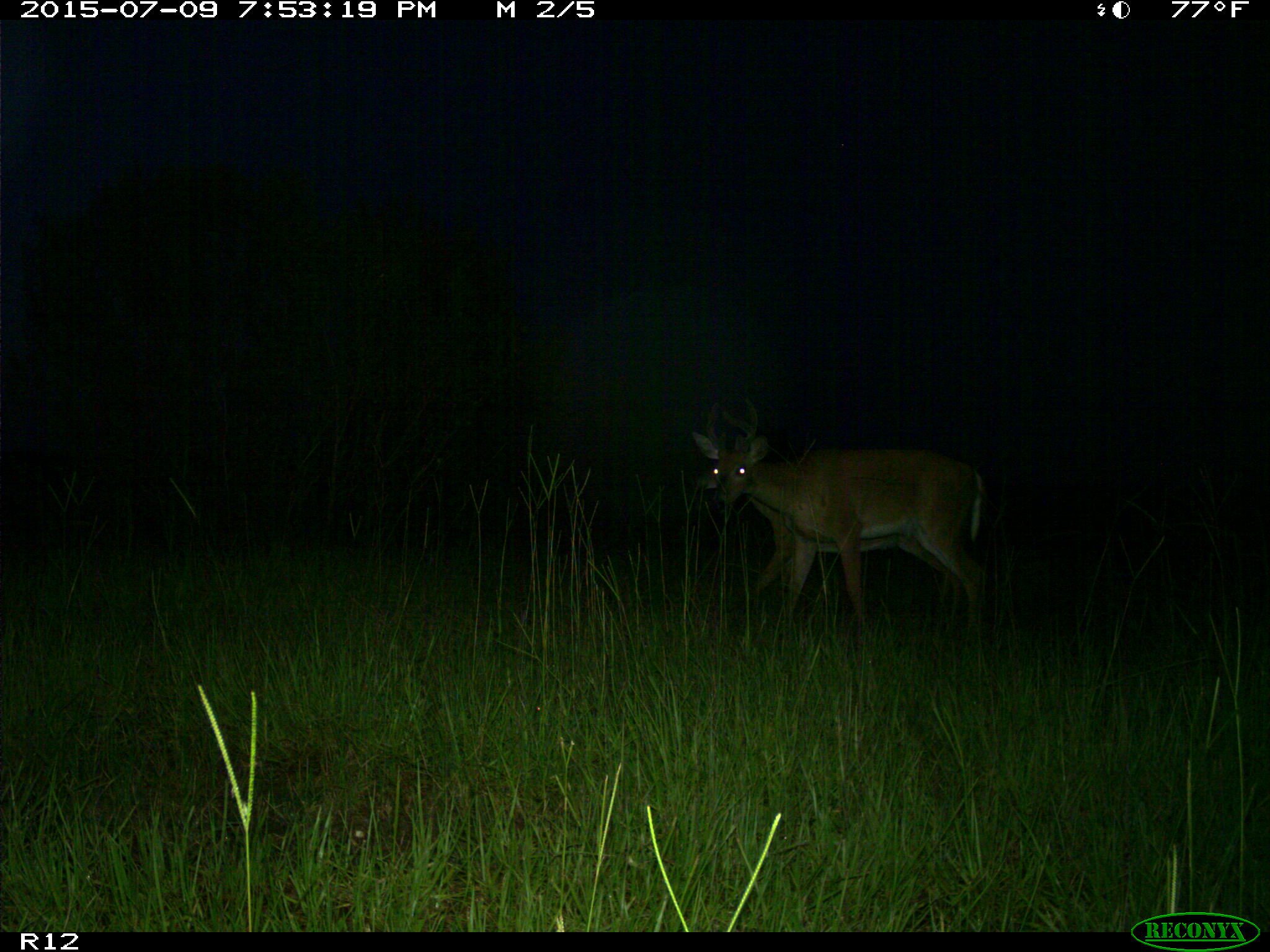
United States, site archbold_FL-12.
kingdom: Animalia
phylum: Chordata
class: Mammalia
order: Artiodactyla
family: Cervidae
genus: Odocoileus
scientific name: Odocoileus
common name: deer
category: unidentified deer